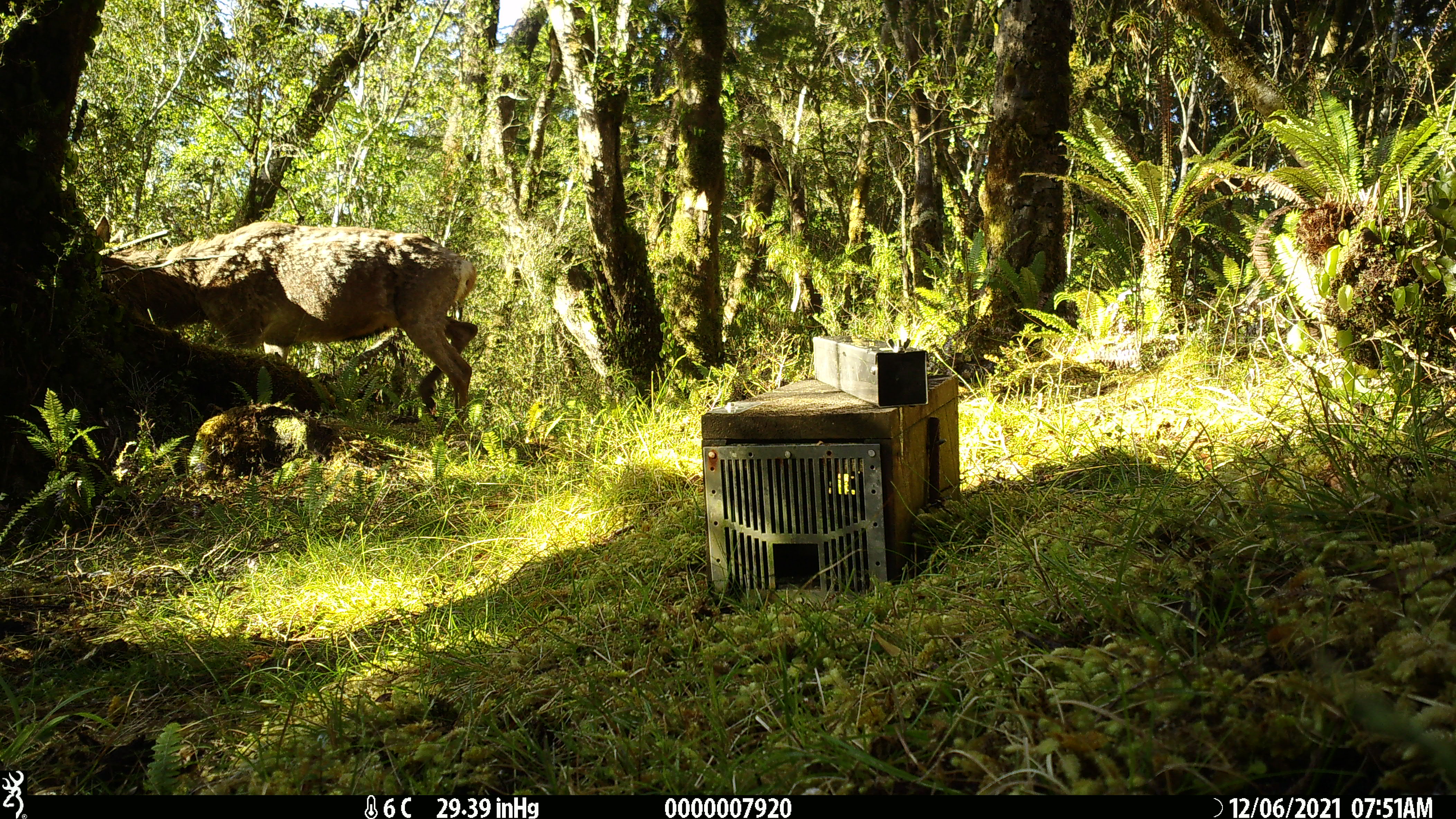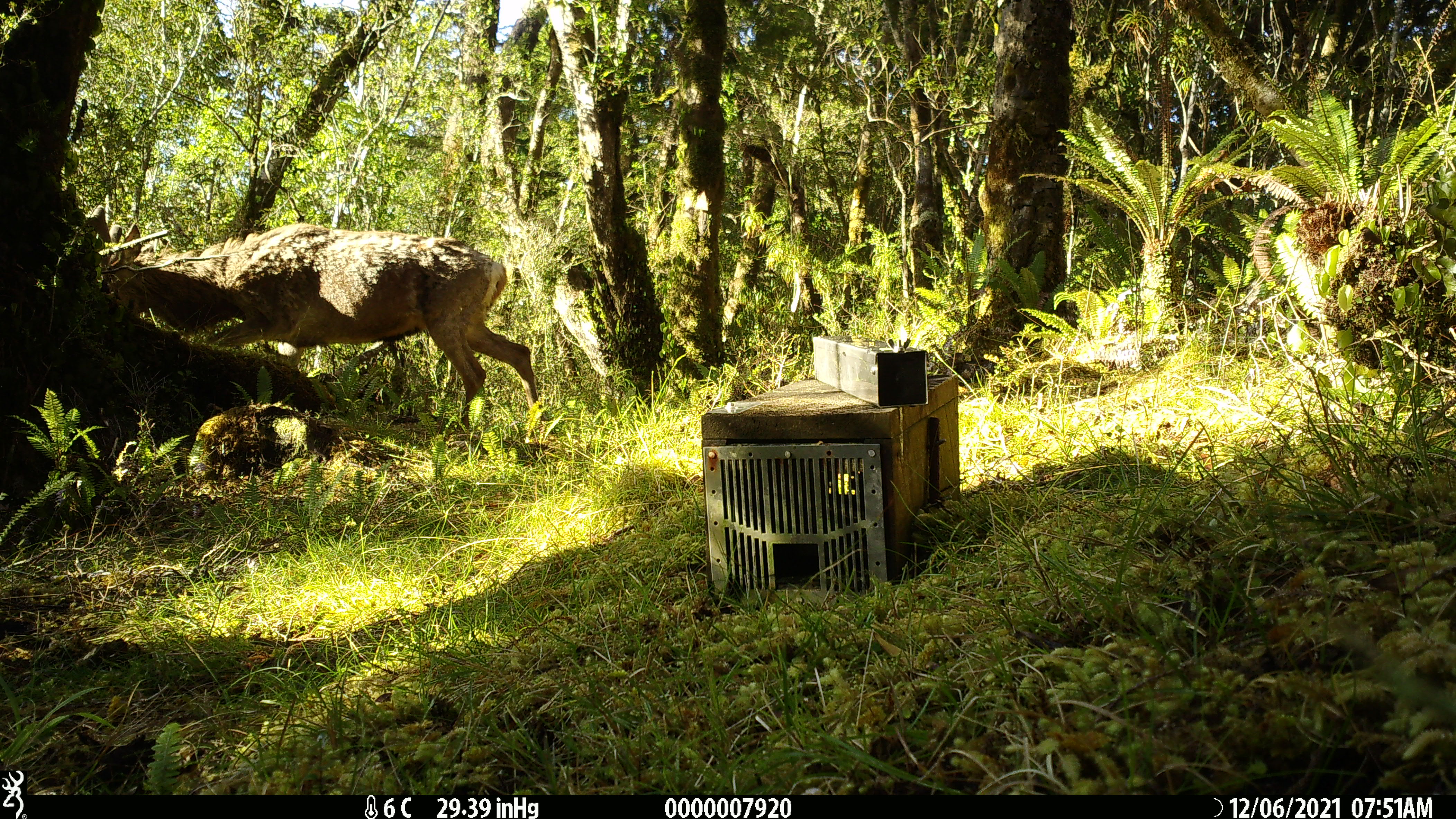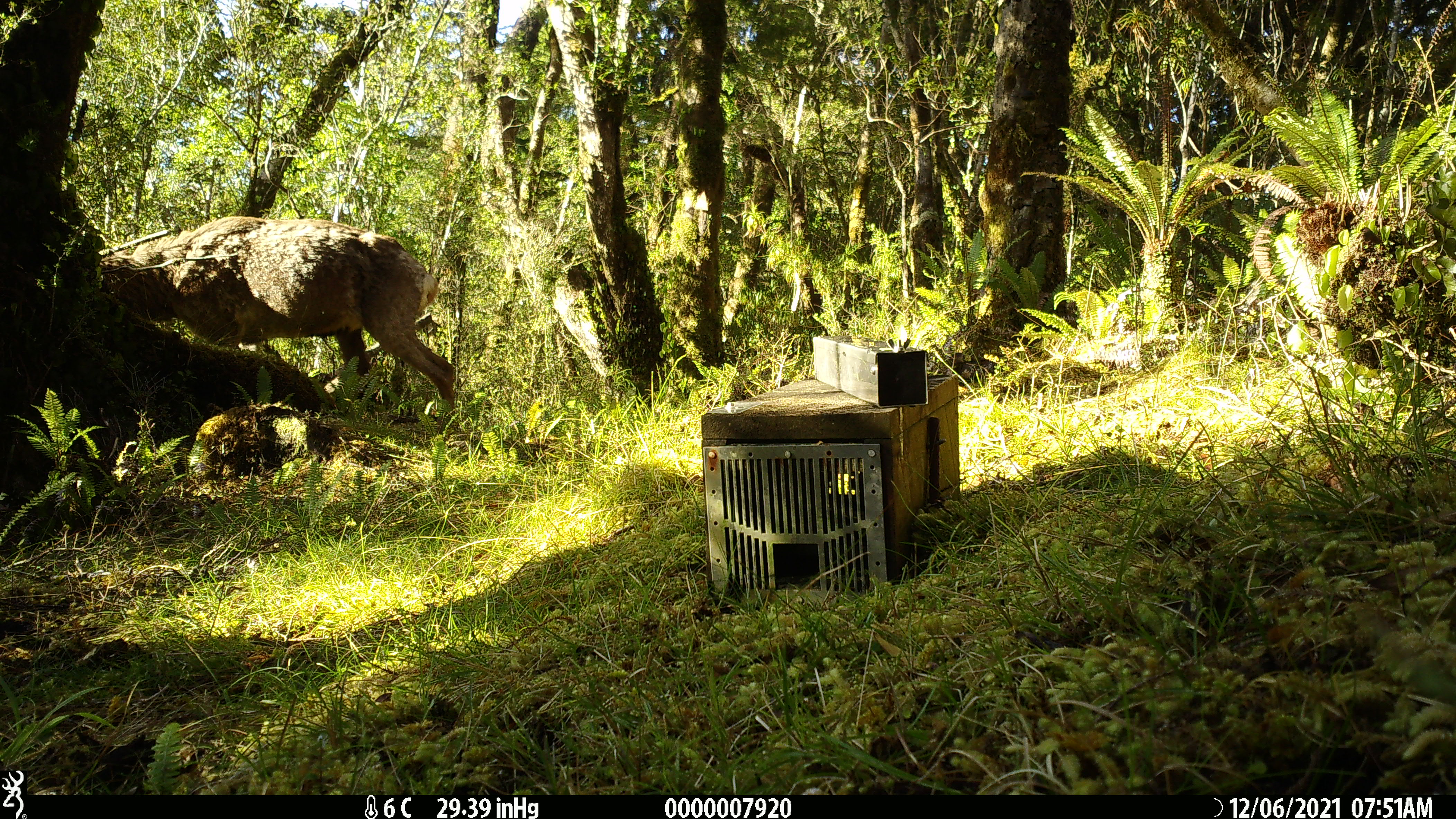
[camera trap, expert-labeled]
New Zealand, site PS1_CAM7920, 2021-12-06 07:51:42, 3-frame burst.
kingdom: Animalia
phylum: Chordata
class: Mammalia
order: Artiodactyla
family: Cervidae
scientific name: Cervidae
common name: deer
Deer (Cervidae).